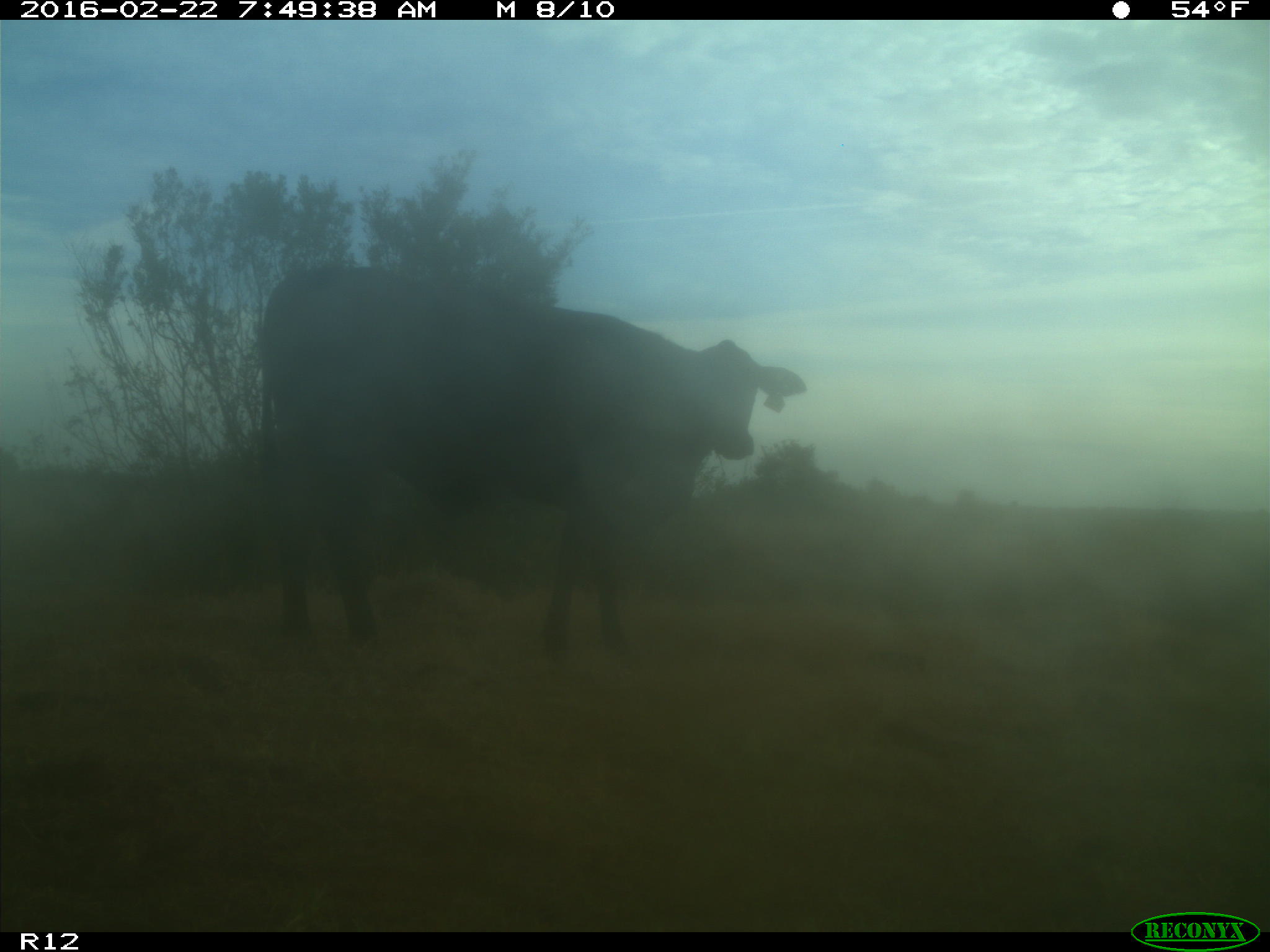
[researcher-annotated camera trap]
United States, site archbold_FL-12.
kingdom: Animalia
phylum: Chordata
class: Mammalia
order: Artiodactyla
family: Bovidae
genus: Bos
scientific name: Bos taurus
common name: domestic cow